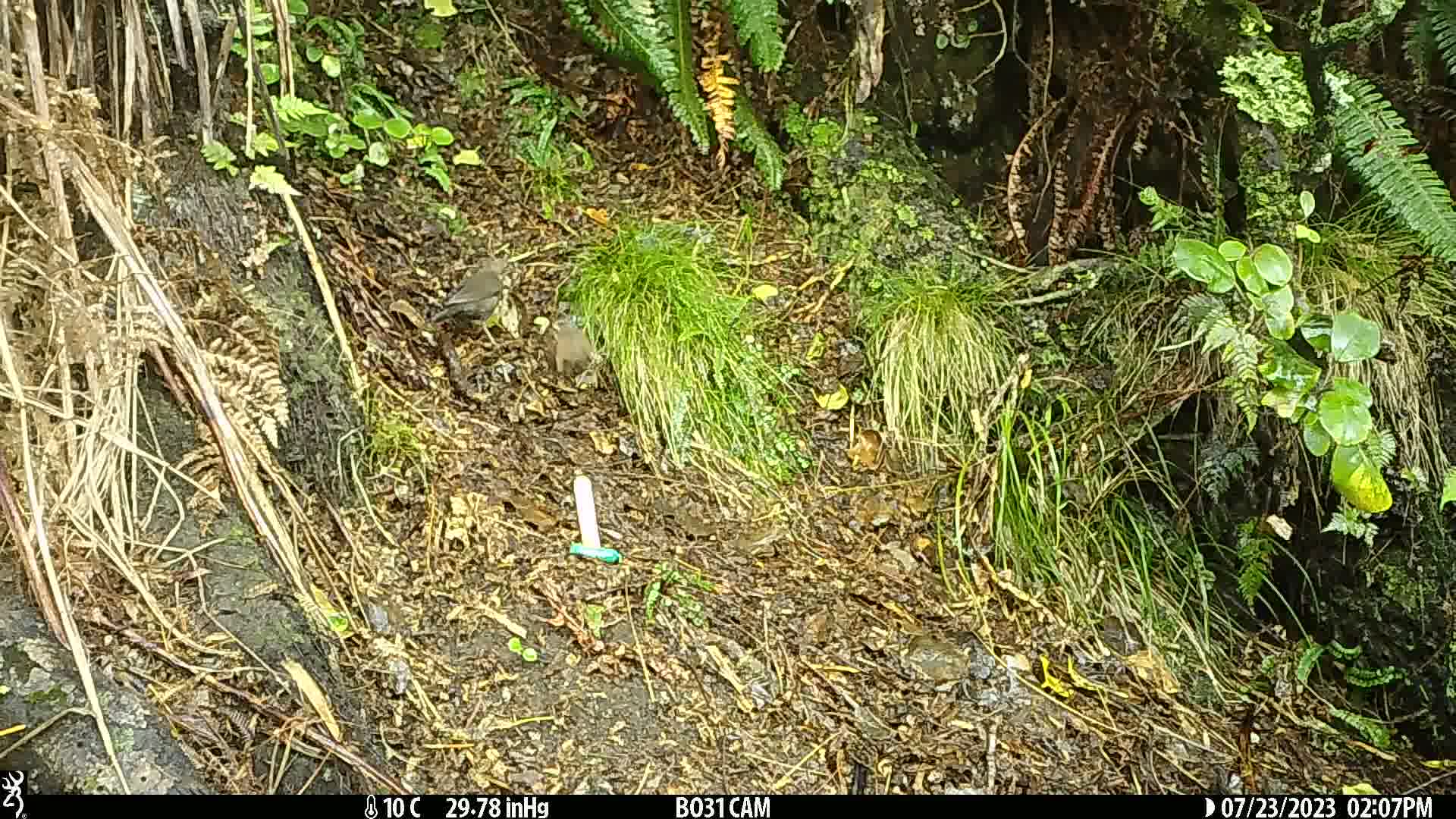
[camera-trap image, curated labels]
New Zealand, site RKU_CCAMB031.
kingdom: Animalia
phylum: Chordata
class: Aves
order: Passeriformes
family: Turdidae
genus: Turdus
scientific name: Turdus merula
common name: eurasian blackbird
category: blackbird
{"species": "blackbird (eurasian blackbird) (Turdus merula)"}